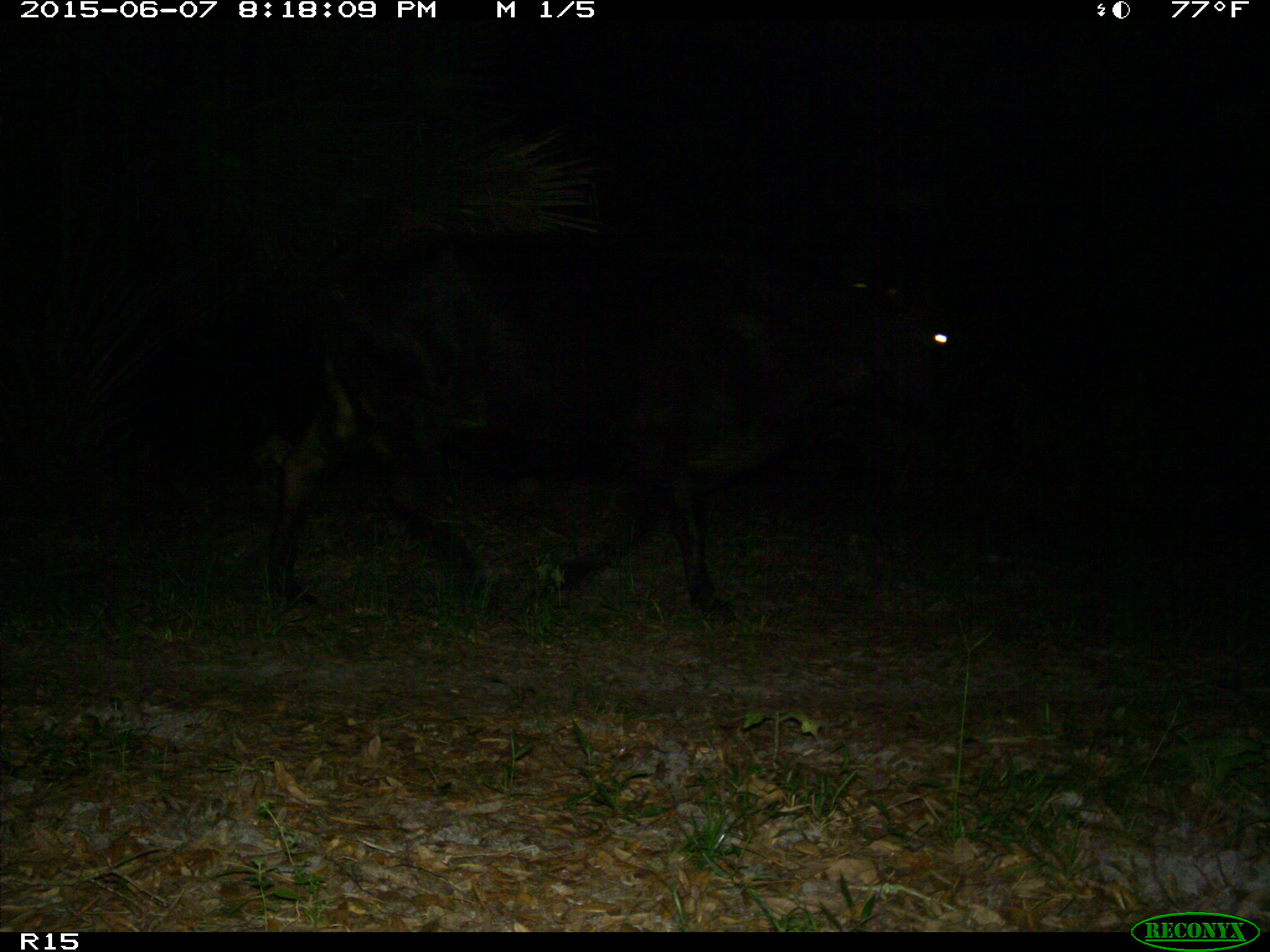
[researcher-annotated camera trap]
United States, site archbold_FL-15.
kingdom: Animalia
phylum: Chordata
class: Mammalia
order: Artiodactyla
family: Bovidae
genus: Bos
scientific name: Bos taurus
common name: domestic cow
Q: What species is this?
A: Bos taurus (domestic cow).